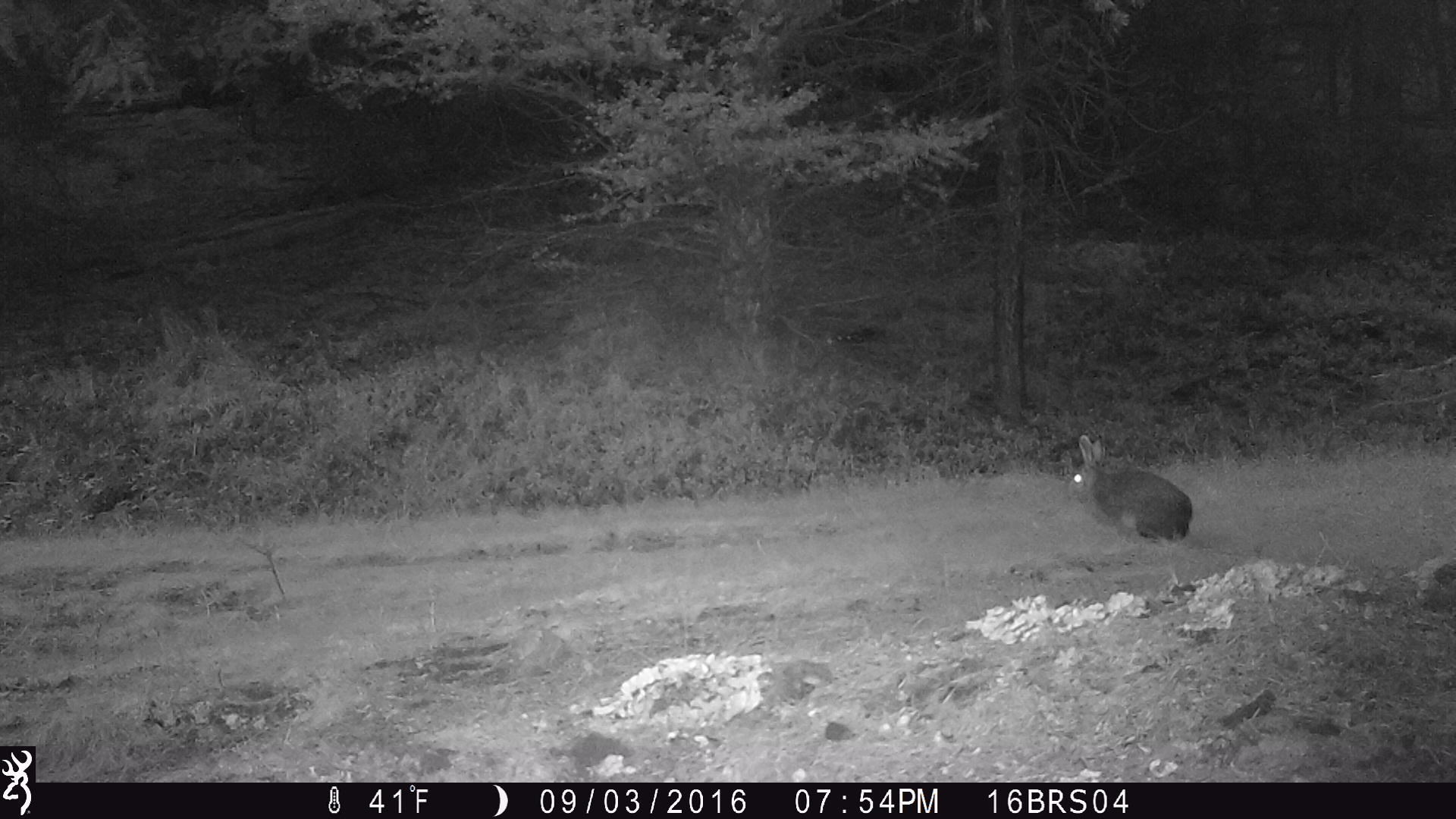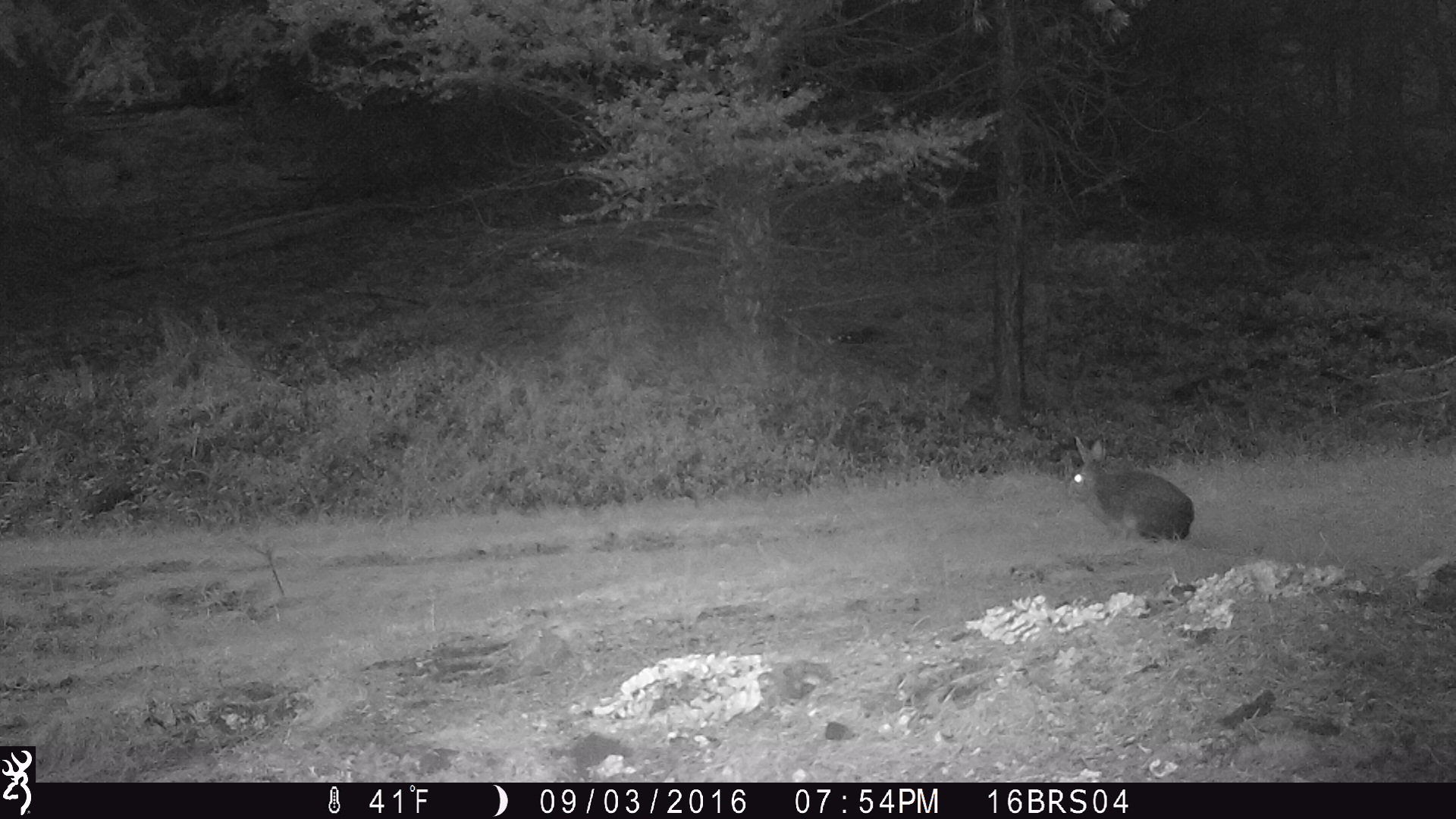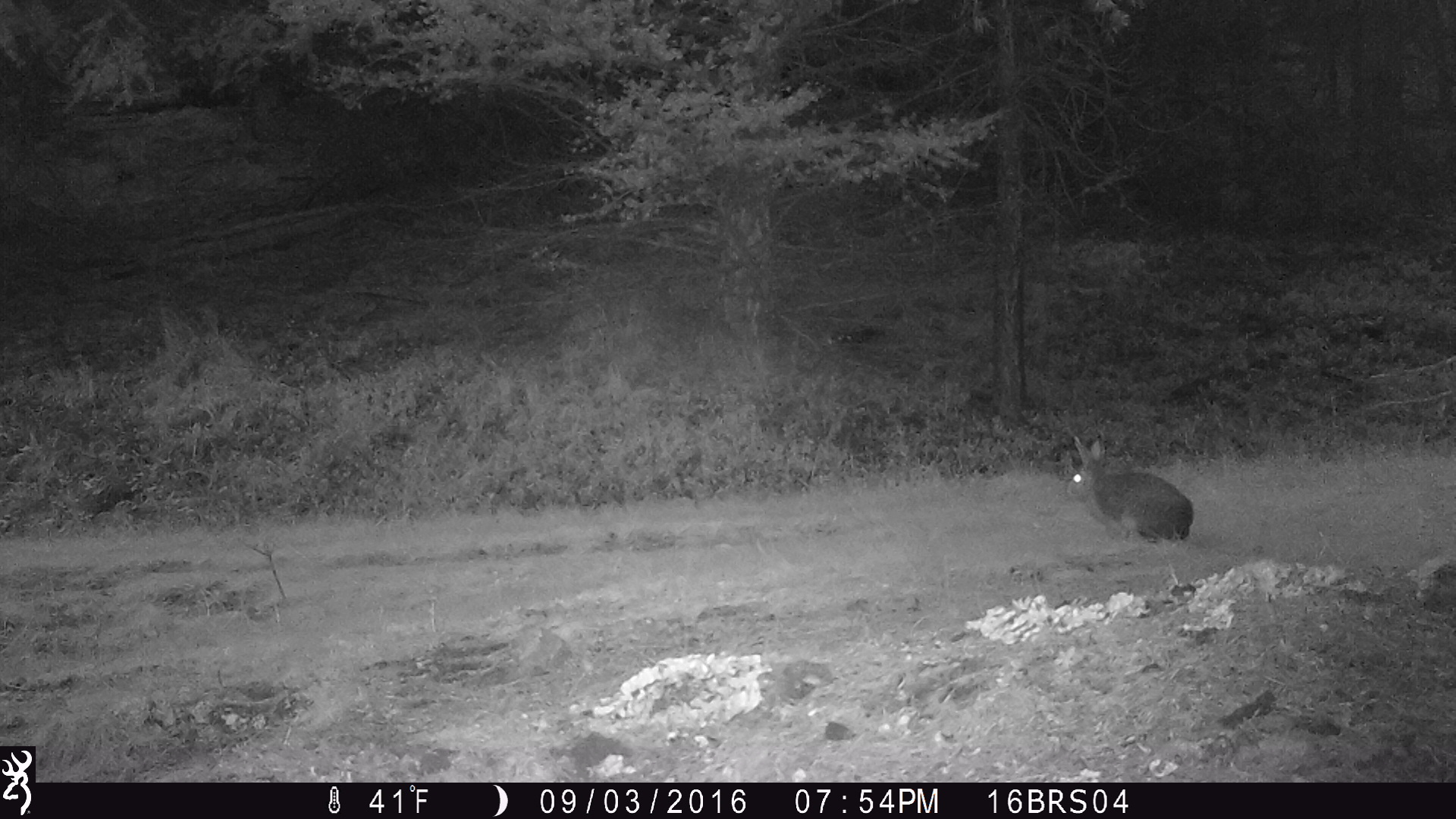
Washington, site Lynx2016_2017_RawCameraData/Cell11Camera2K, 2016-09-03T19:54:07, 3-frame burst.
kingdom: Animalia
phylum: Chordata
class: Mammalia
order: Lagomorpha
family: Leporidae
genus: Lepus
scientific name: Lepus americanus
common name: snowshoe hare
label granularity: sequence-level